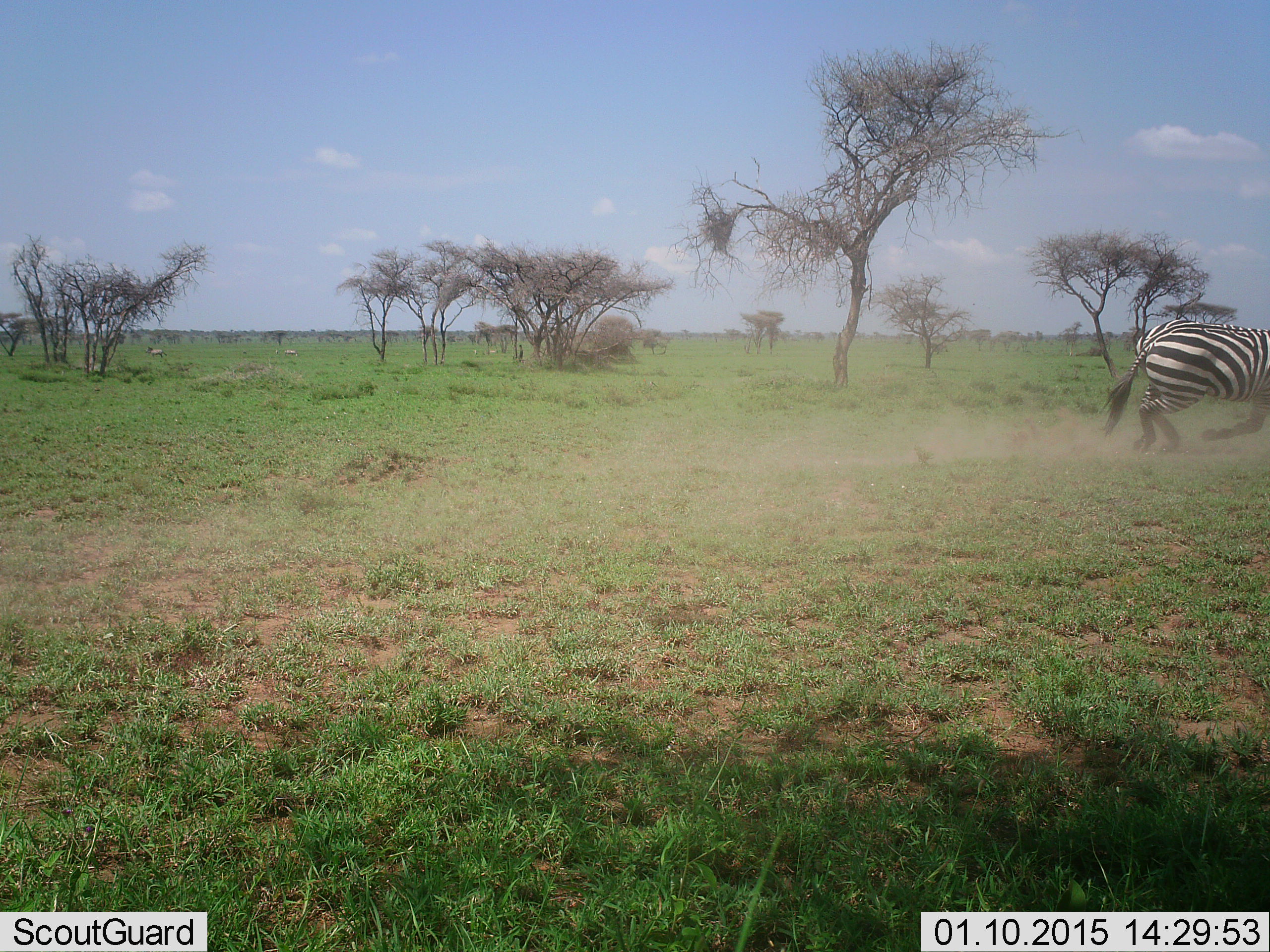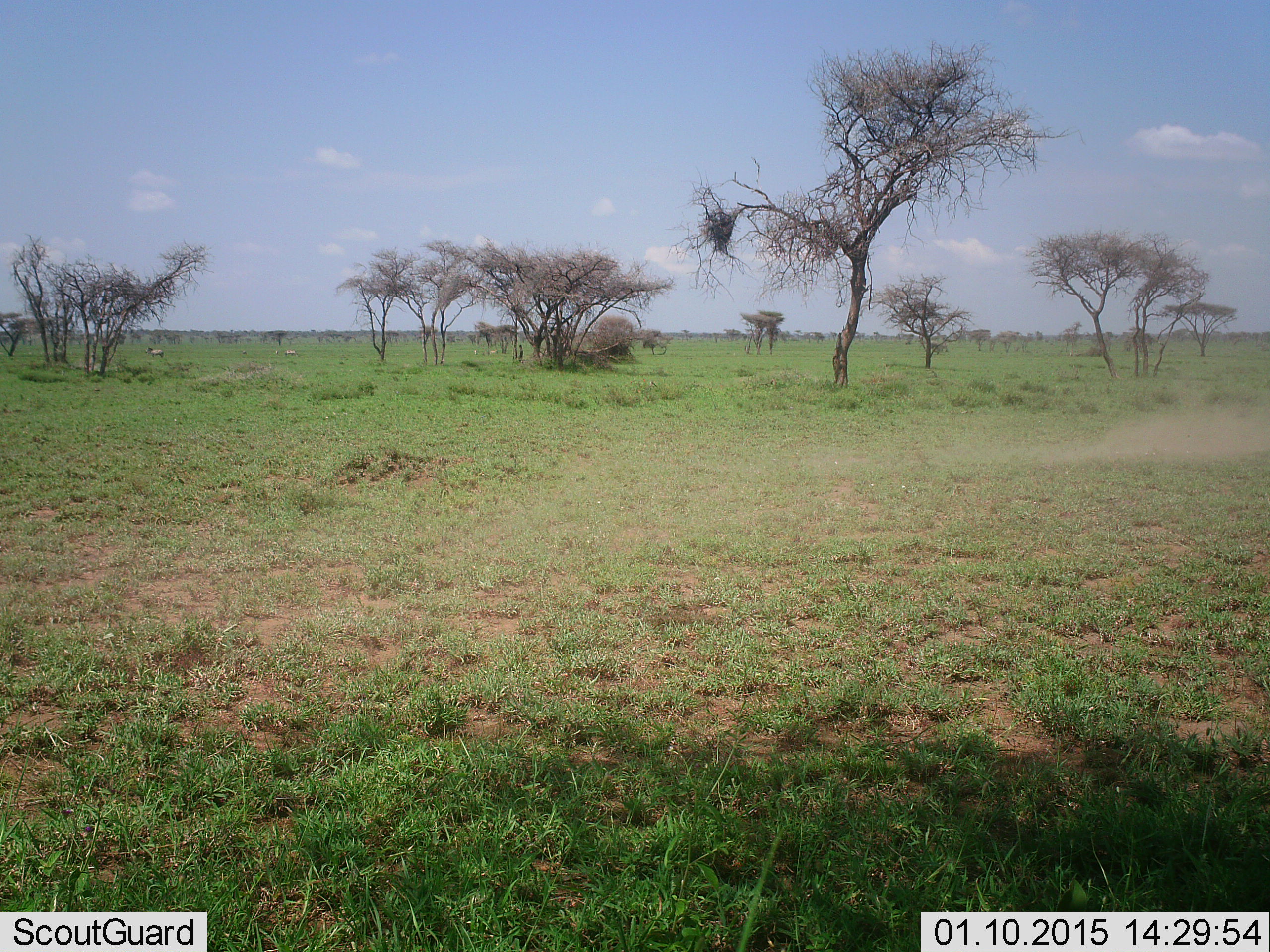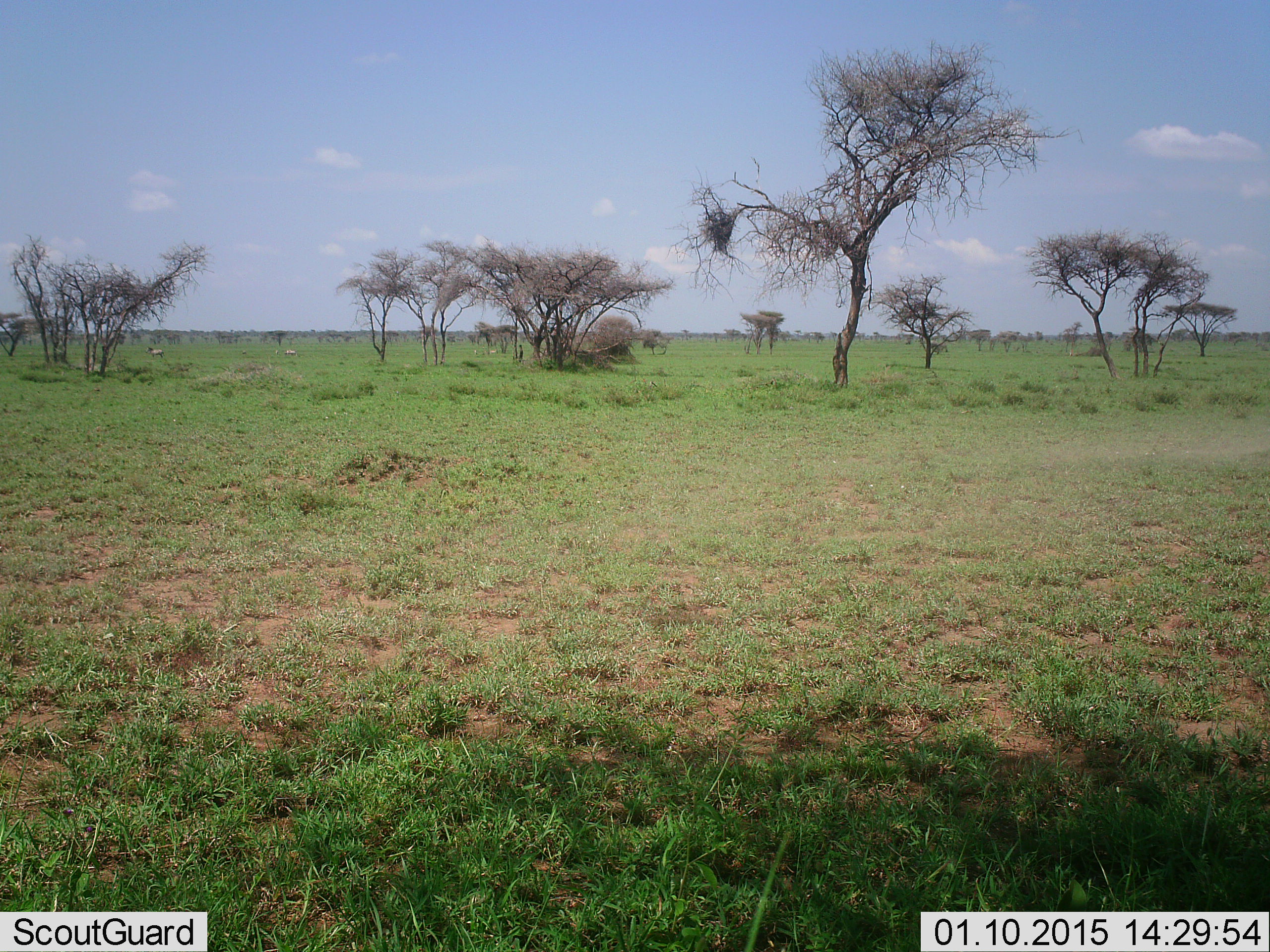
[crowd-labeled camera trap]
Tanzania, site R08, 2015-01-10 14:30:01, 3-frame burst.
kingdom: Animalia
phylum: Chordata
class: Mammalia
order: Perissodactyla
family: Equidae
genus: Equus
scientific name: Equus quagga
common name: plains zebra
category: zebra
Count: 1.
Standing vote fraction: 30%.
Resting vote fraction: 0%.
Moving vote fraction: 100%.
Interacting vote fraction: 0%.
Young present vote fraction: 0%.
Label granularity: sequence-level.